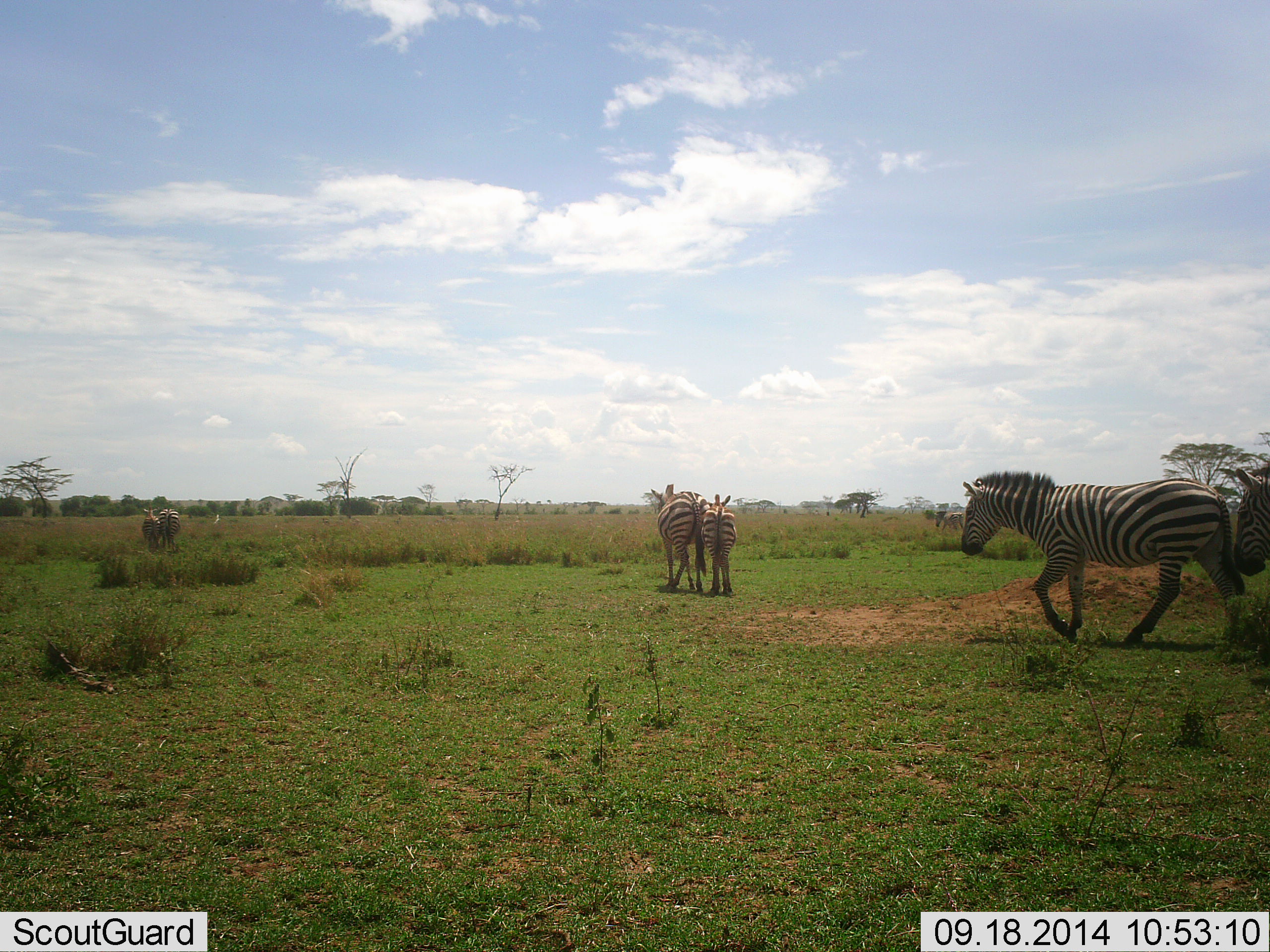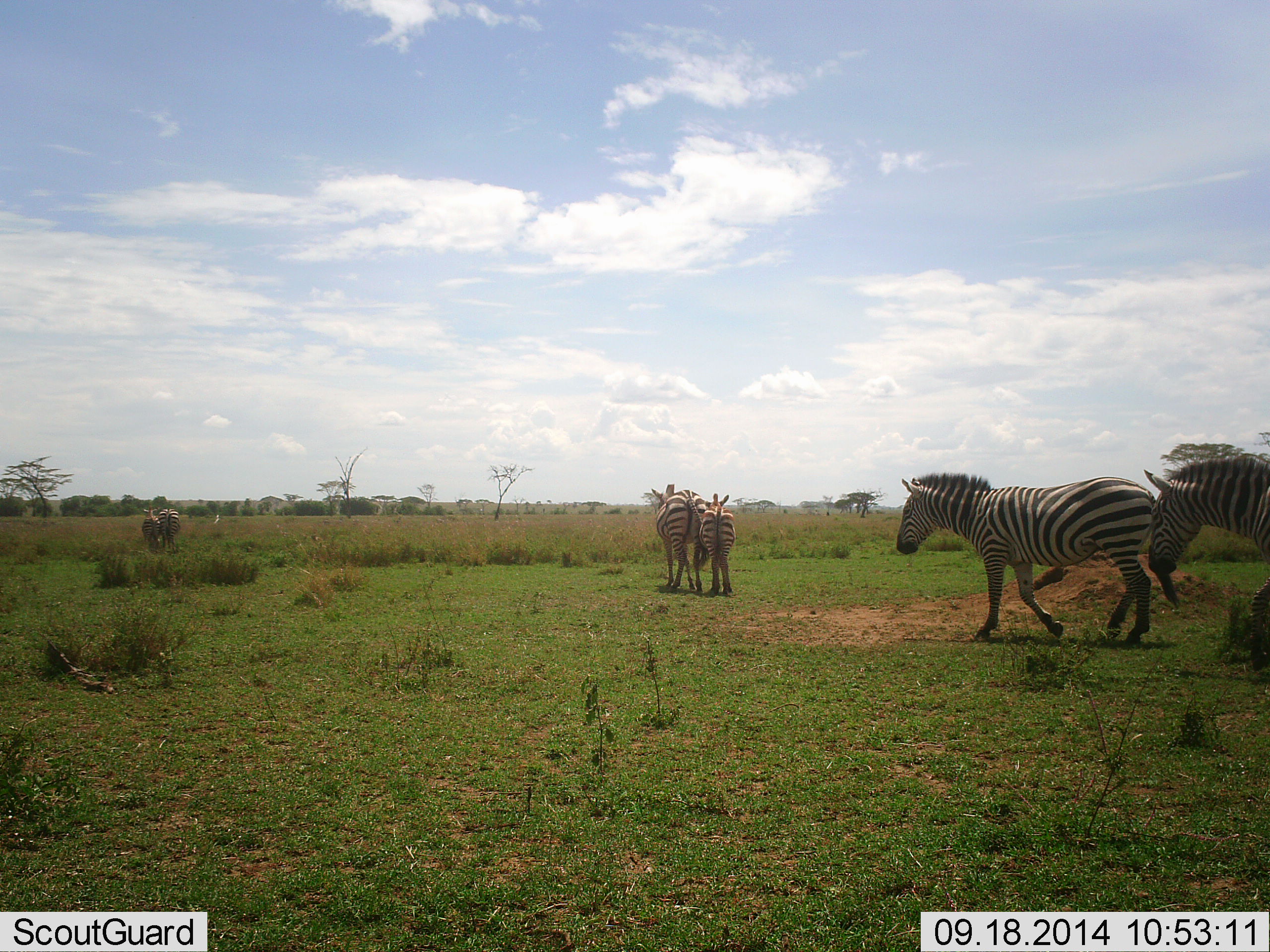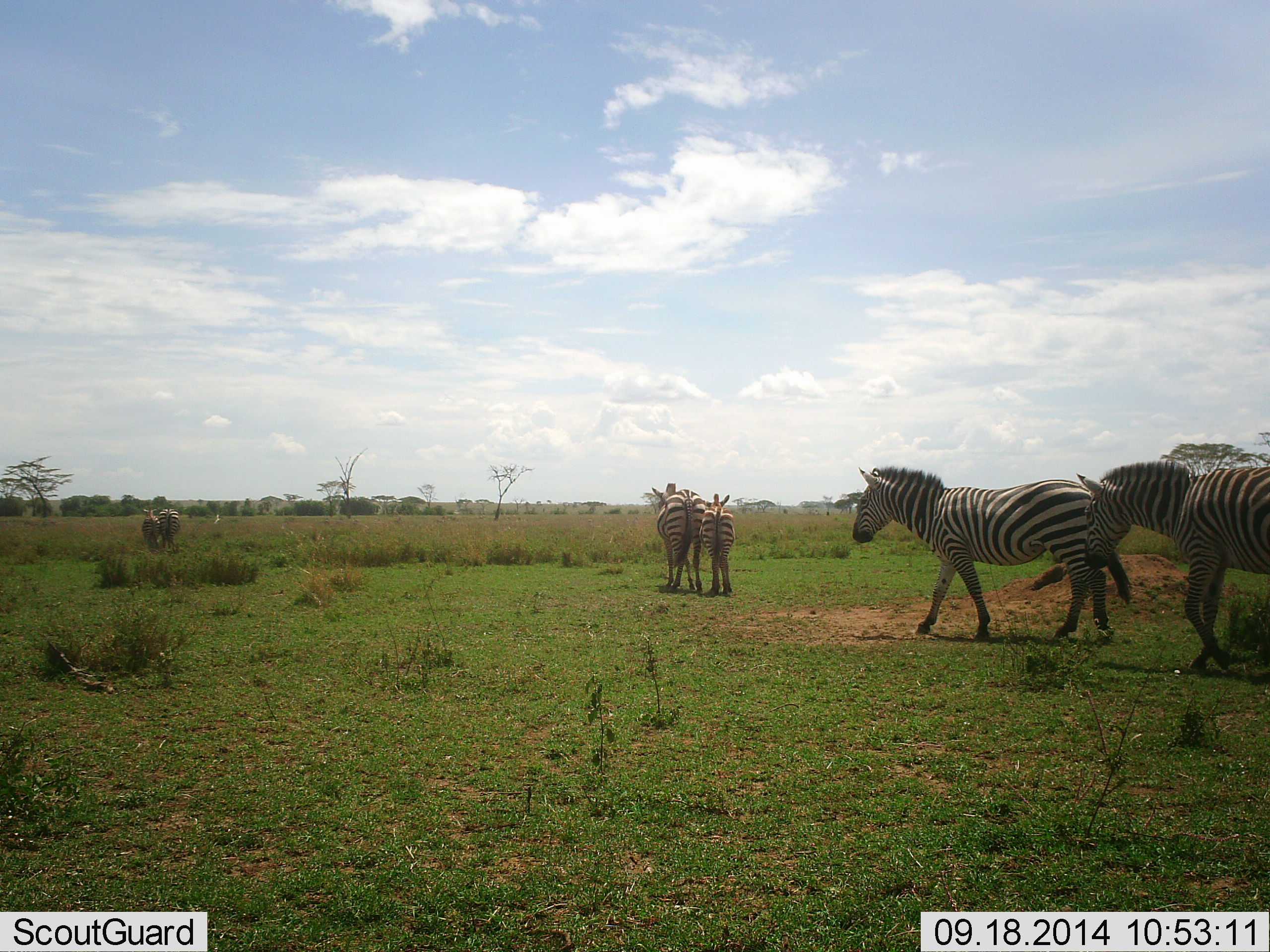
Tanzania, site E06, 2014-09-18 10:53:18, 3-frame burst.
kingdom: Animalia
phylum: Chordata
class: Mammalia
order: Perissodactyla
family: Equidae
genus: Equus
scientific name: Equus quagga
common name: plains zebra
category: zebra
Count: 6.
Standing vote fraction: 50%.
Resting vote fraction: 0%.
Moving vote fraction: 90%.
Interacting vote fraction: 0%.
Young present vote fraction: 30%.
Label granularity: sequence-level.